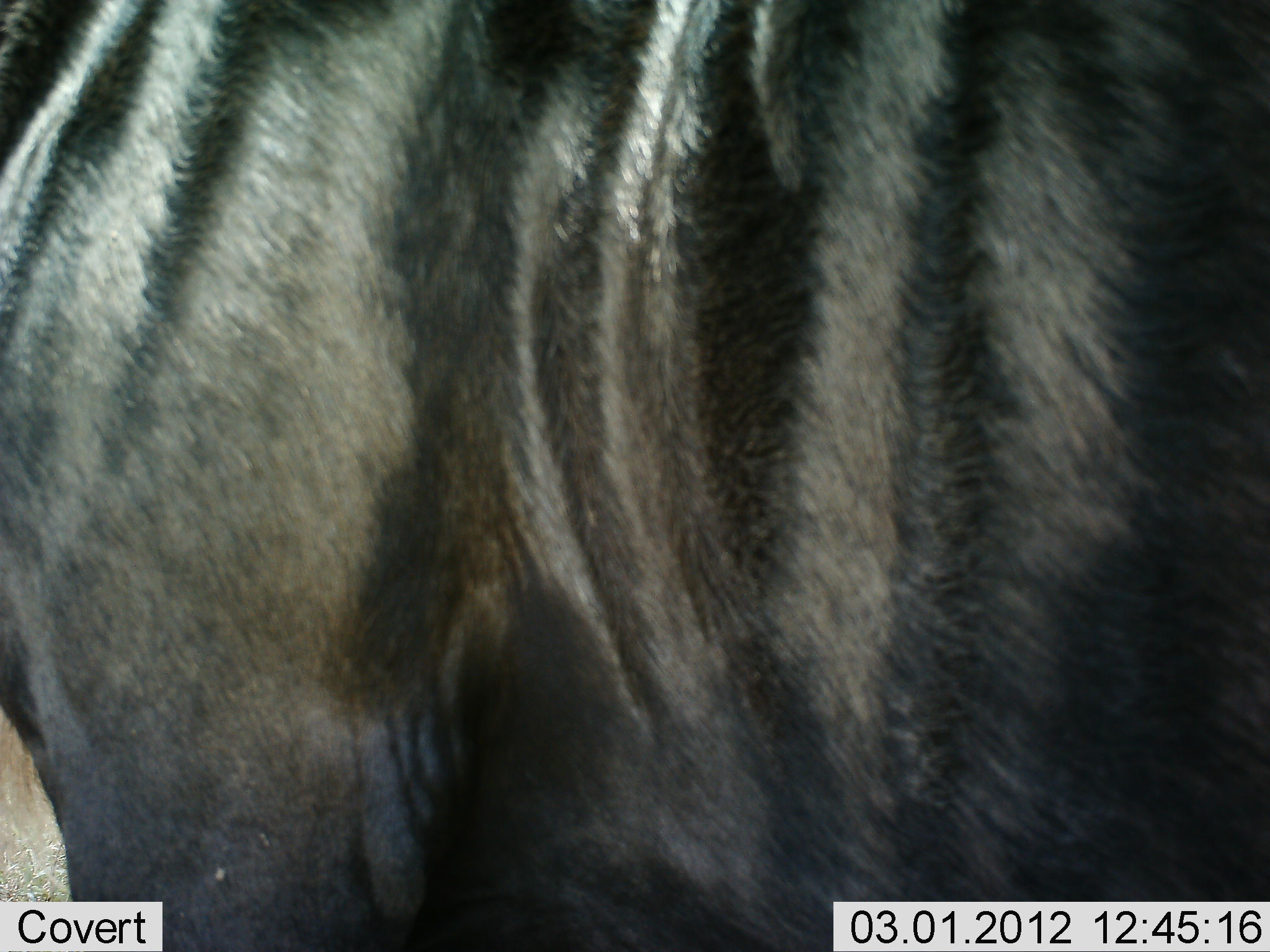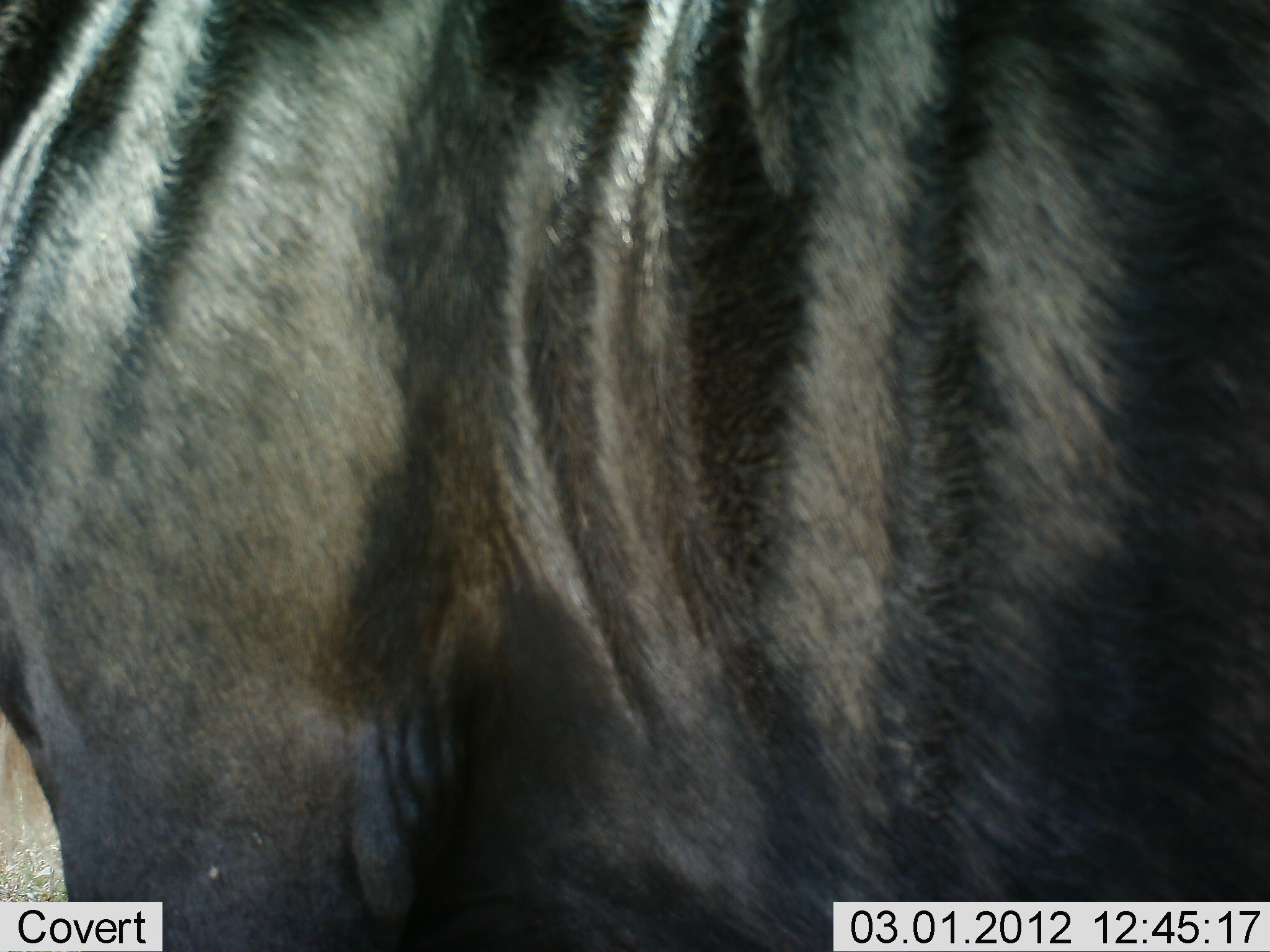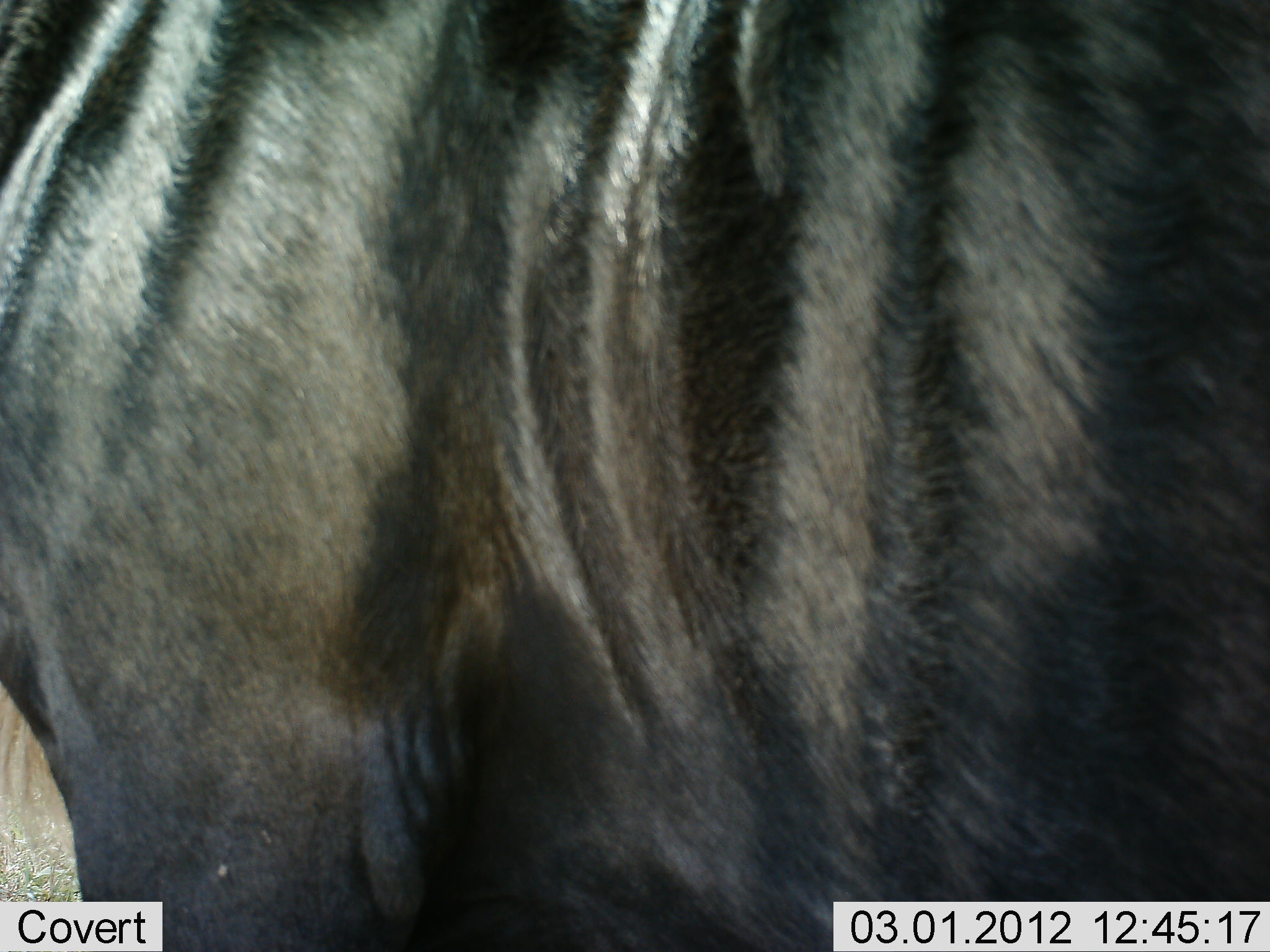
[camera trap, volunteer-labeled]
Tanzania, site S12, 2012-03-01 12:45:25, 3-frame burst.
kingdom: Animalia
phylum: Chordata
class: Mammalia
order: Artiodactyla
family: Bovidae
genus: Connochaetes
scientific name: Connochaetes taurinus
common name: blue wildebeest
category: wildebeest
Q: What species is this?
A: Wildebeest (blue wildebeest) (Connochaetes taurinus).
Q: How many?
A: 1.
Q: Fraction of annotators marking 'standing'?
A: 100%.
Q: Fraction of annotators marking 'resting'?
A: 0%.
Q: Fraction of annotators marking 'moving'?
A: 0%.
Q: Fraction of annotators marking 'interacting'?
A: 0%.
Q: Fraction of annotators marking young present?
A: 0%.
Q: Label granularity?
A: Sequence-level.